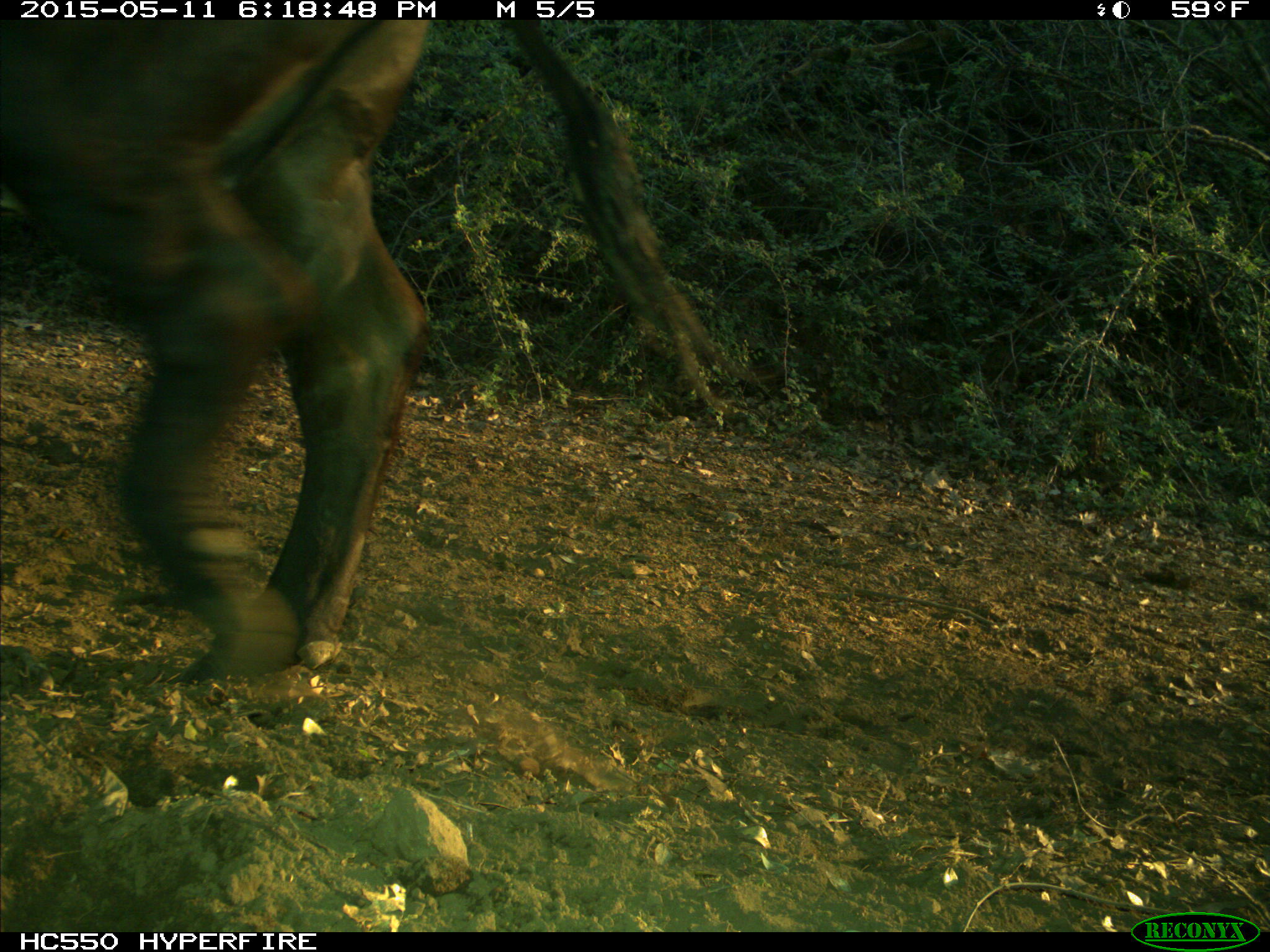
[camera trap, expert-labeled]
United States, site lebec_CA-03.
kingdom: Animalia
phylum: Chordata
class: Mammalia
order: Artiodactyla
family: Bovidae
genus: Bos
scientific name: Bos taurus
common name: domestic cow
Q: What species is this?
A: Bos taurus (domestic cow).